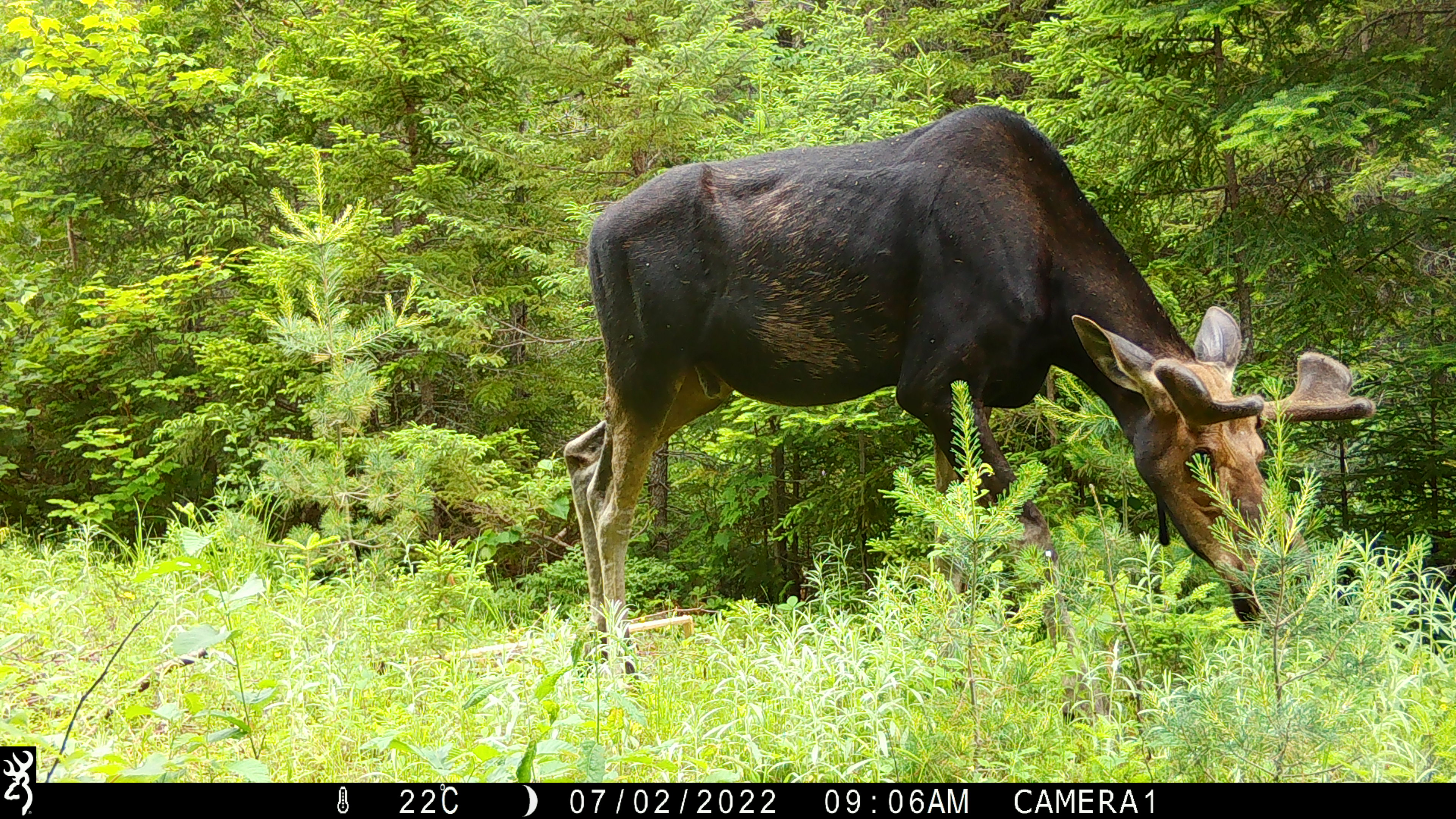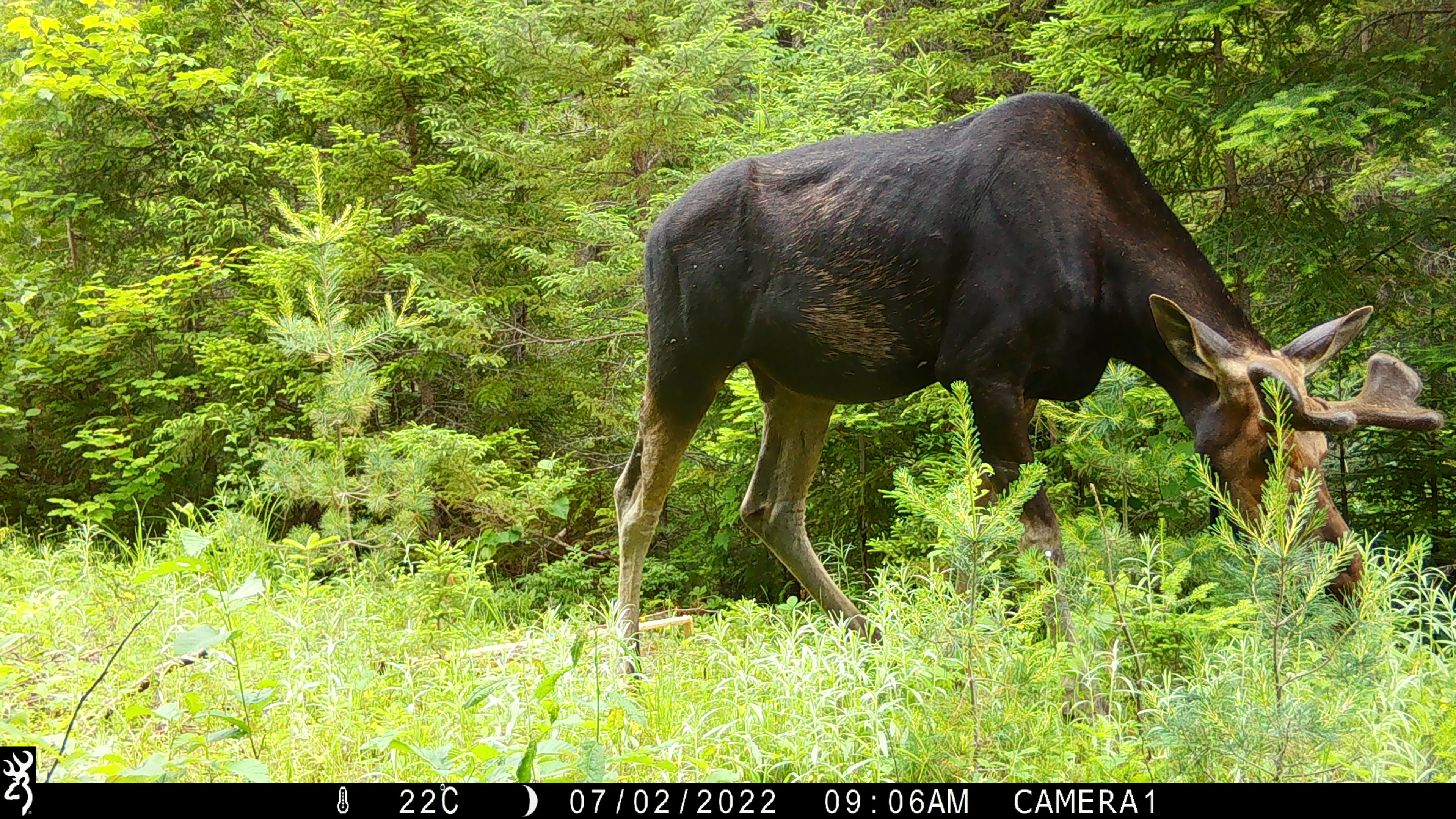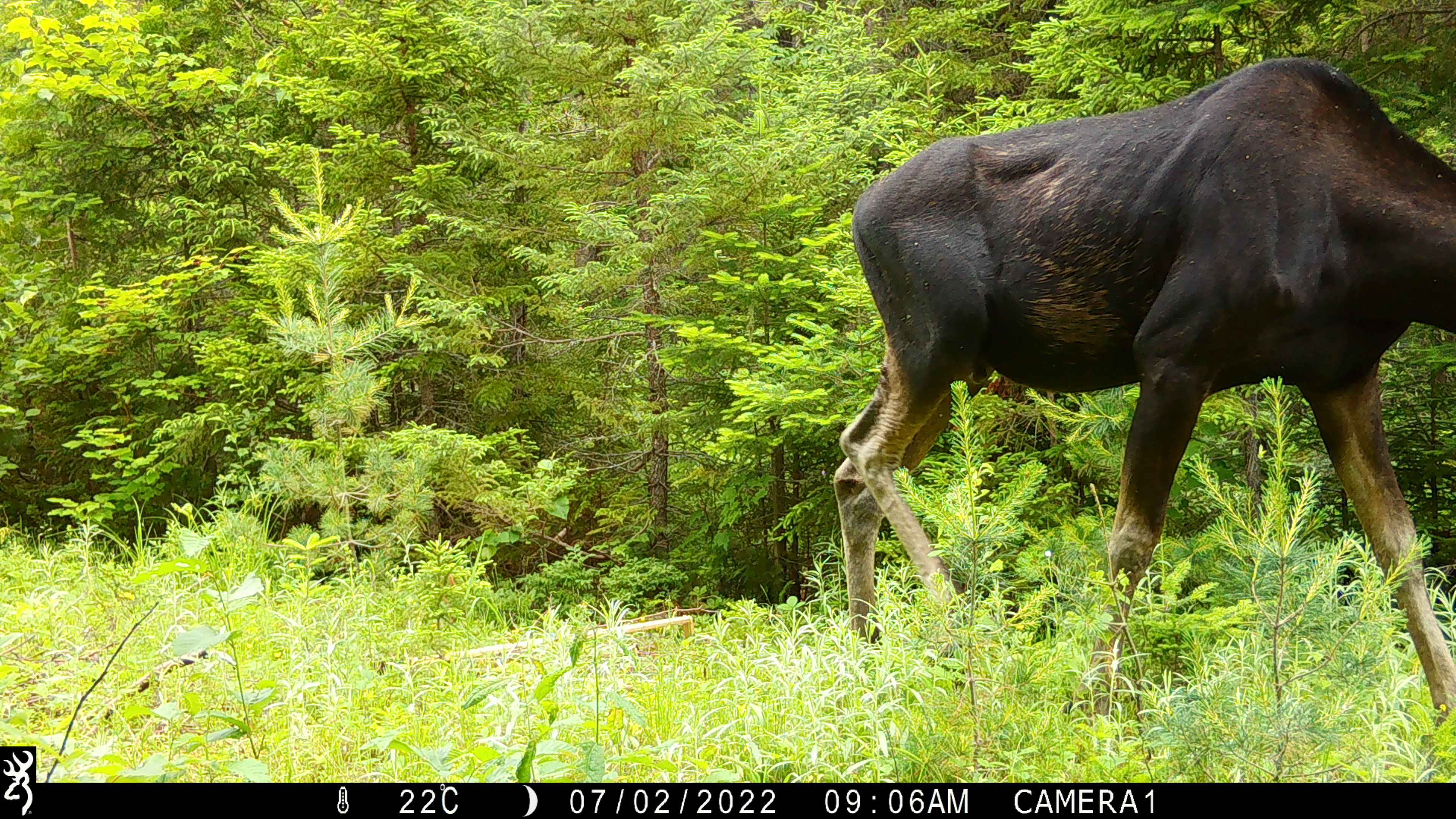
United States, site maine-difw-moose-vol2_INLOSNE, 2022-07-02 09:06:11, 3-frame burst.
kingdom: Animalia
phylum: Chordata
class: Mammalia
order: Artiodactyla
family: Cervidae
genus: Alces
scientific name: Alces alces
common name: moose